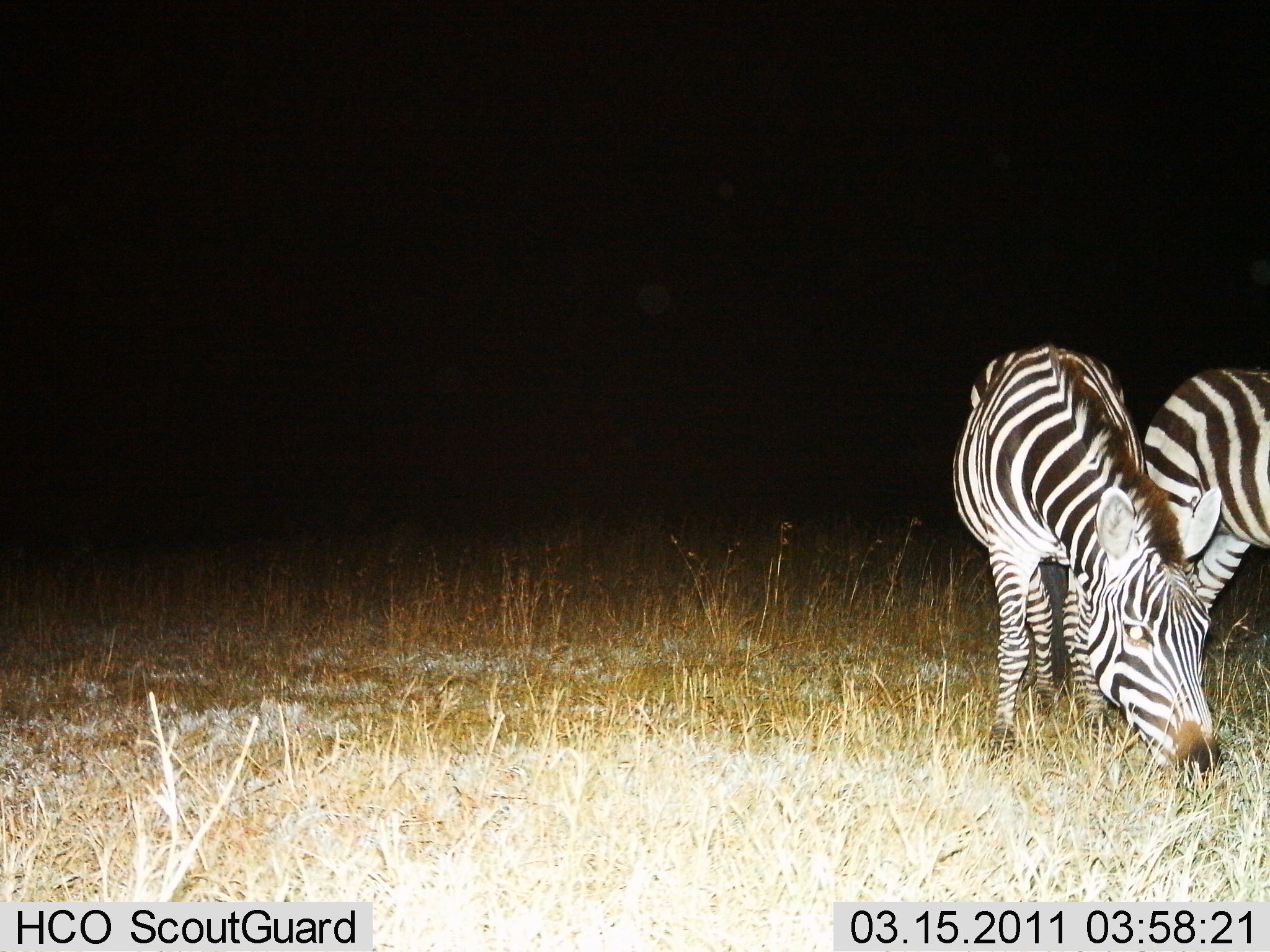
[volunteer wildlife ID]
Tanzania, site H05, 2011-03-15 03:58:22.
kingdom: Animalia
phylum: Chordata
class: Mammalia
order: Perissodactyla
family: Equidae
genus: Equus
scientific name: Equus quagga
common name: plains zebra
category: zebra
Zebra (plains zebra) (Equus quagga), count 2. Behavior (volunteer vote fractions): standing 27%, resting 0%, moving 0%, interacting 0%. Young present (vote fraction): 0%. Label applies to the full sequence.